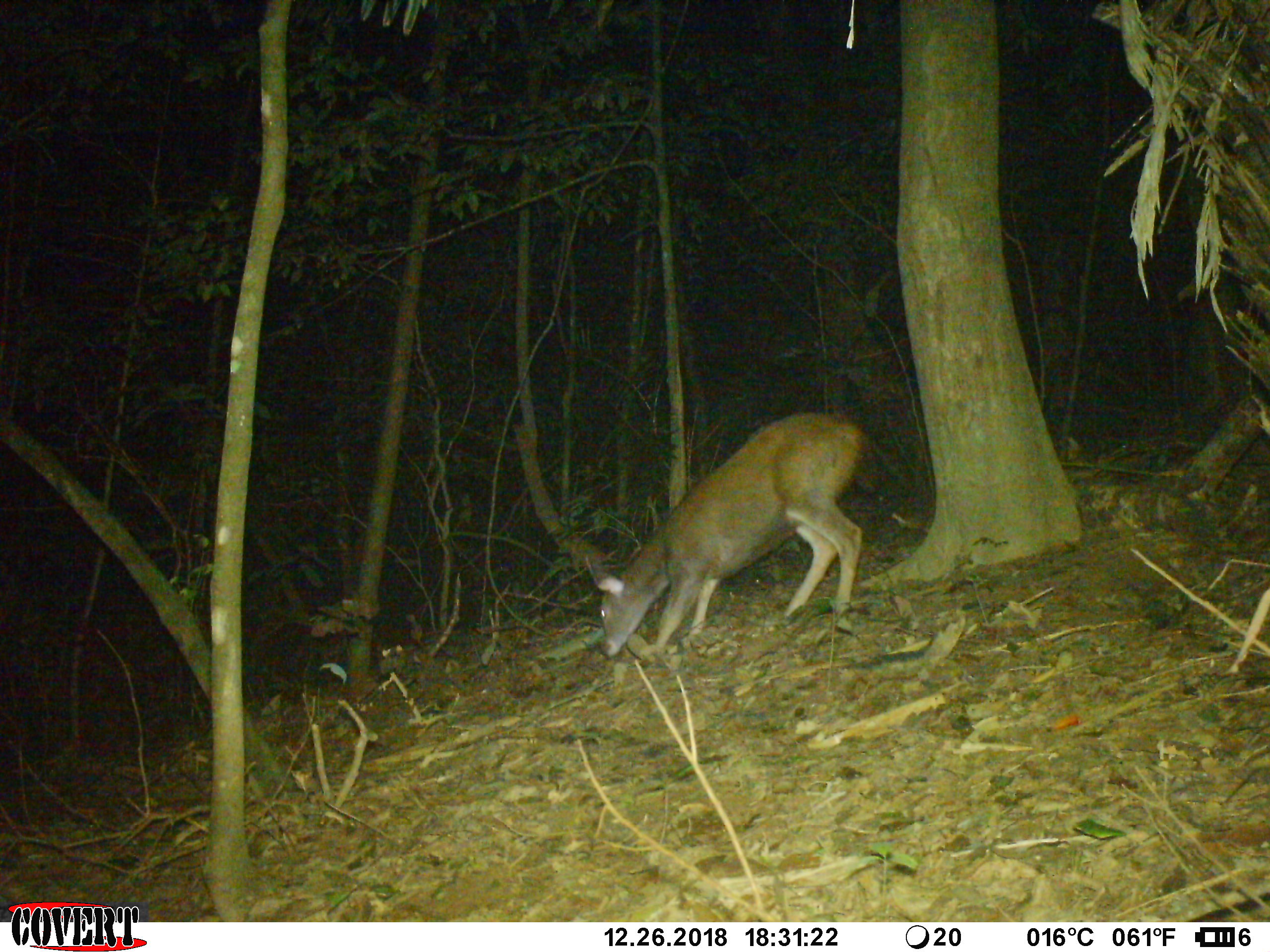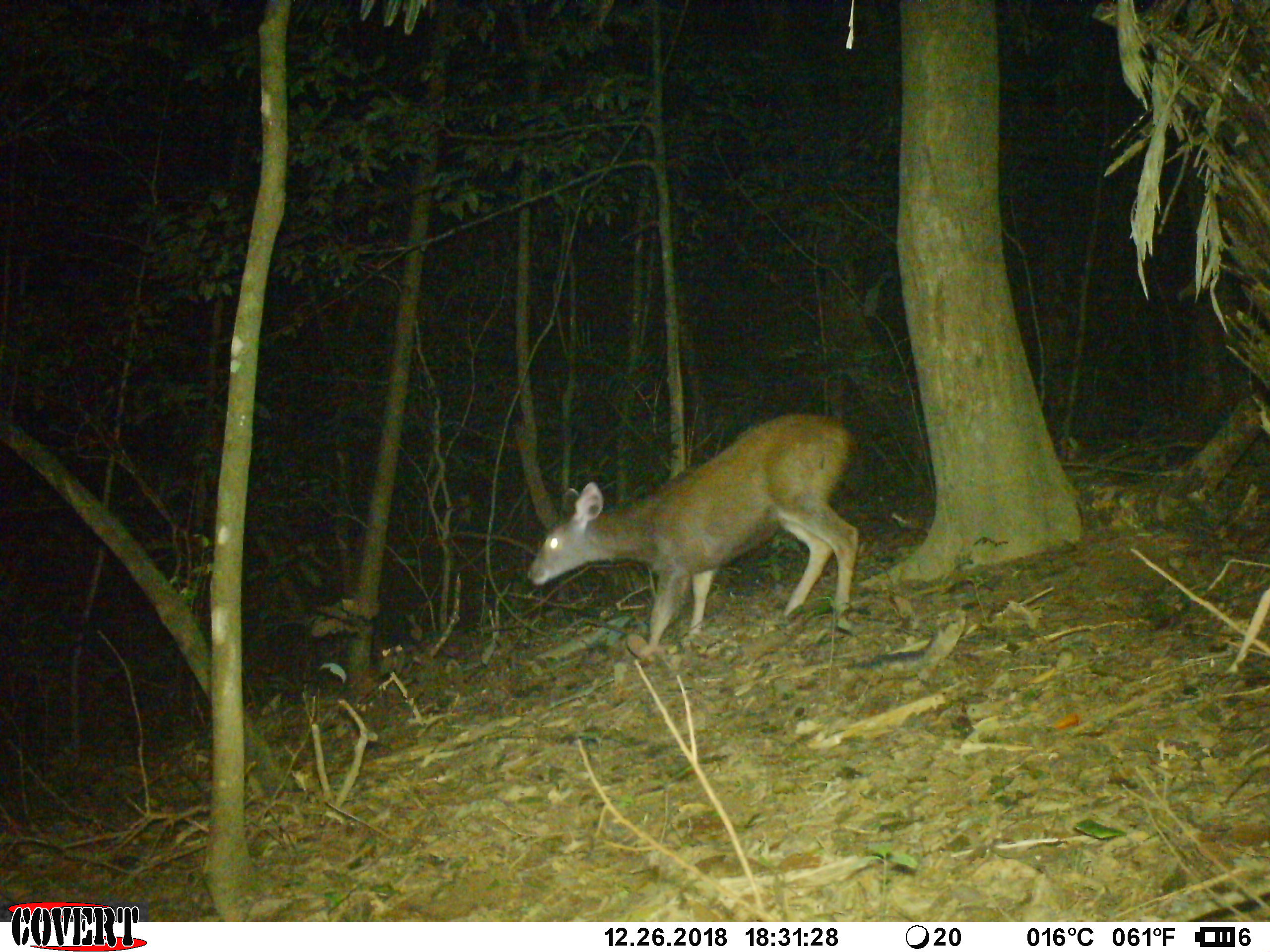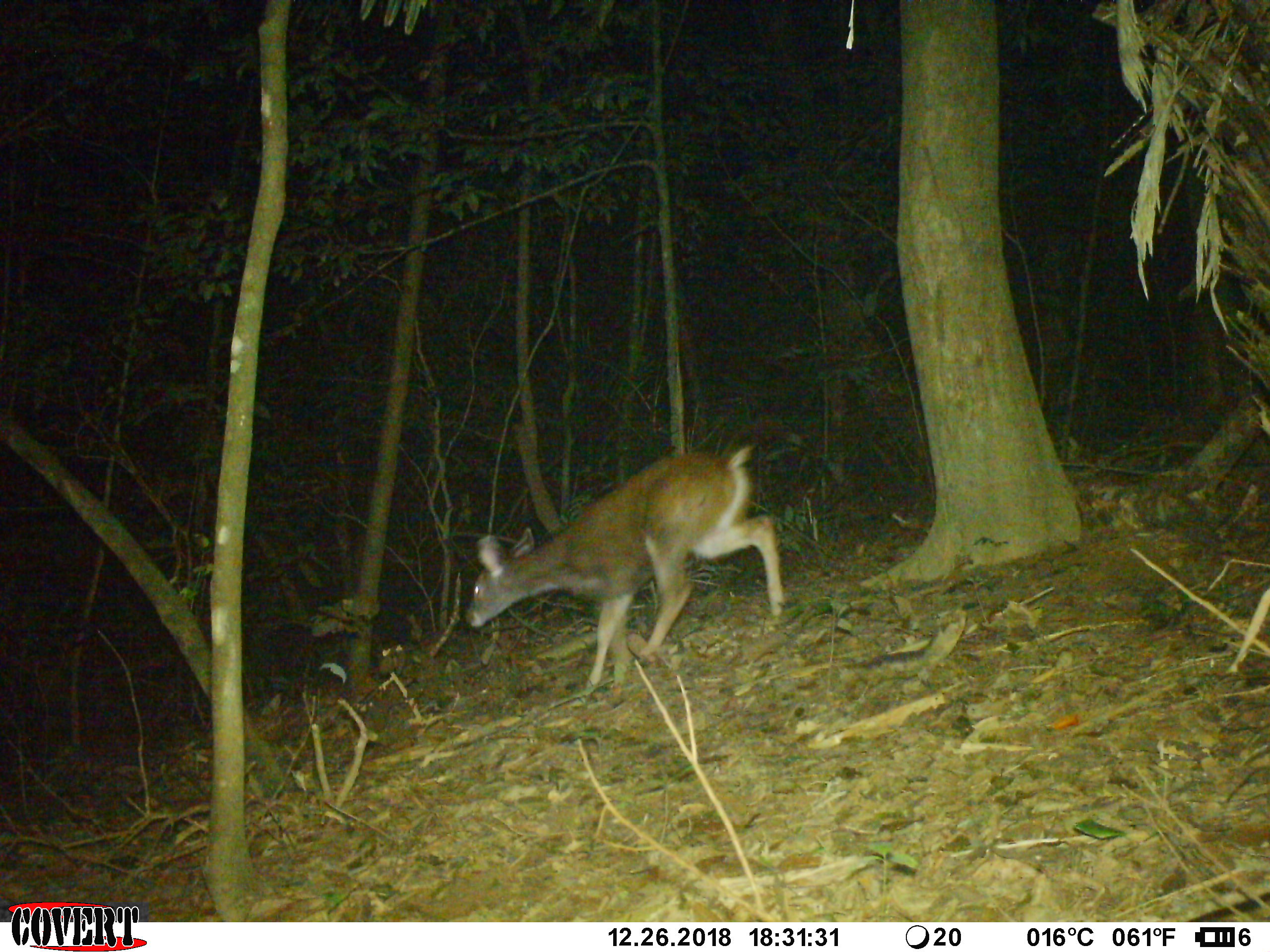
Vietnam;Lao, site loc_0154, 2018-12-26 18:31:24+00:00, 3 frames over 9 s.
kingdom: Animalia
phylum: Chordata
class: Mammalia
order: Artiodactyla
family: Cervidae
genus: Rusa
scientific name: Rusa unicolor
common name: sambar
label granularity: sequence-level